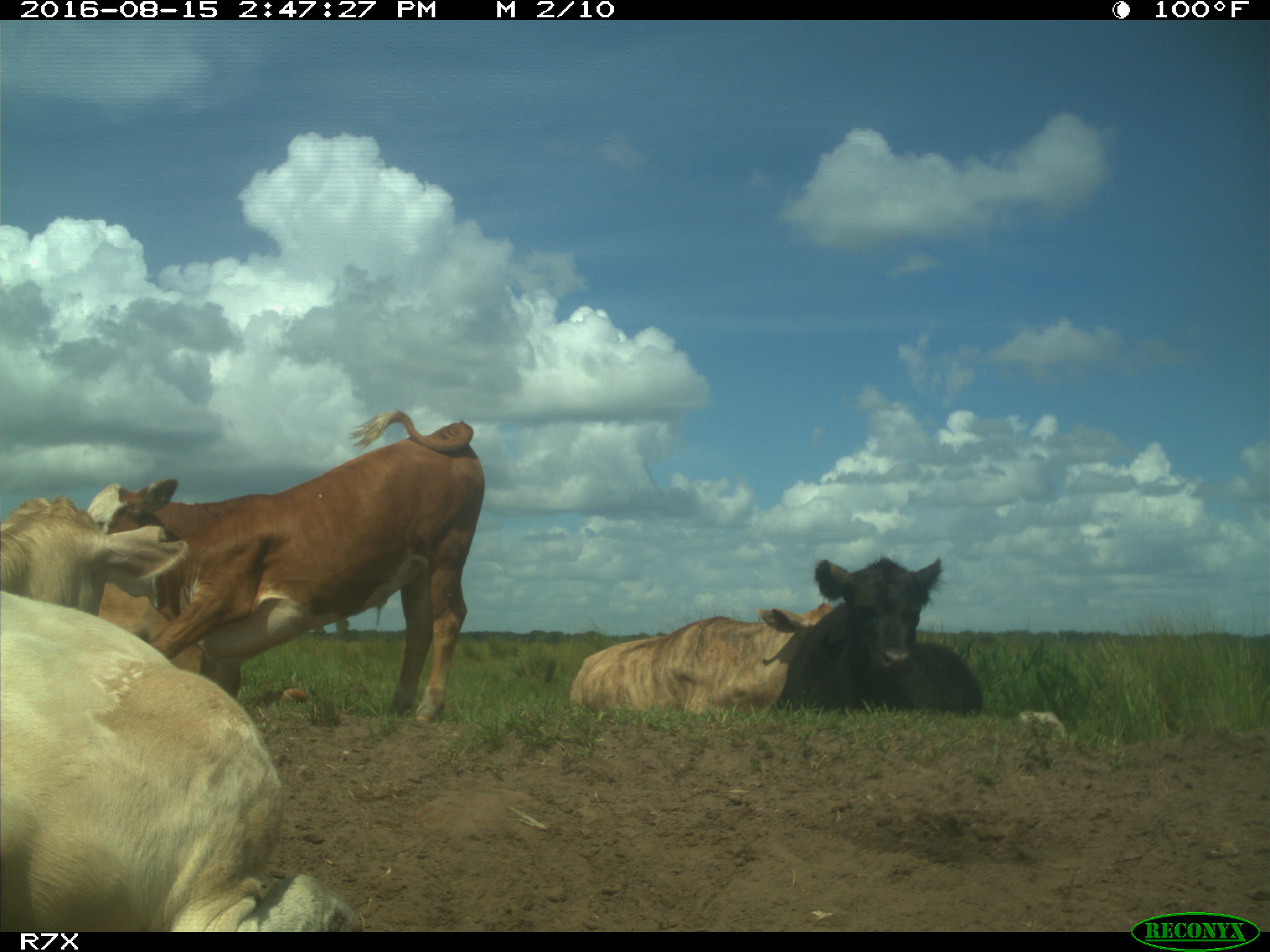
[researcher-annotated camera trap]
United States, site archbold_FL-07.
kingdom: Animalia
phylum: Chordata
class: Mammalia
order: Artiodactyla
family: Bovidae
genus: Bos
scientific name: Bos taurus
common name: domestic cow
Bos taurus (domestic cow).